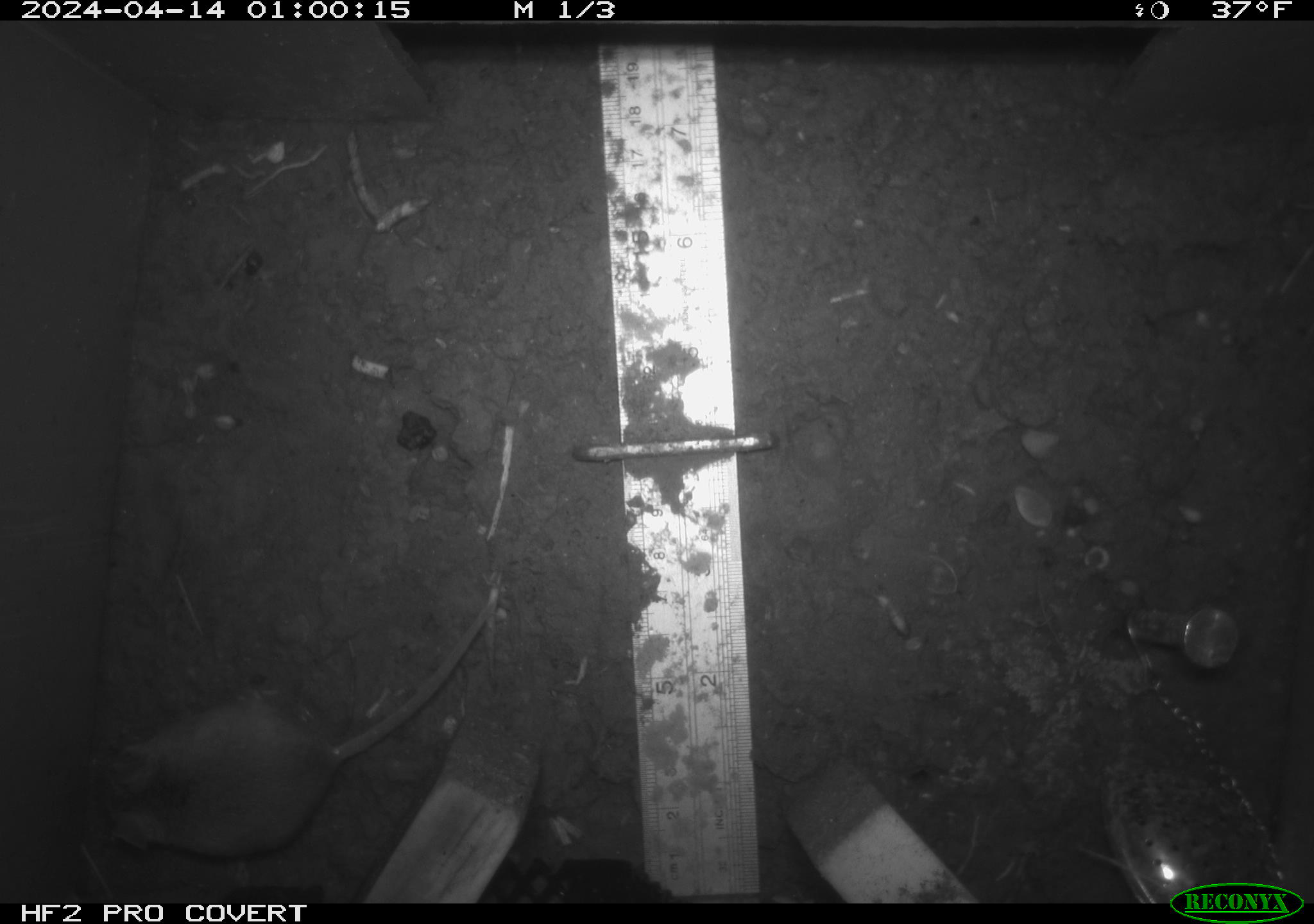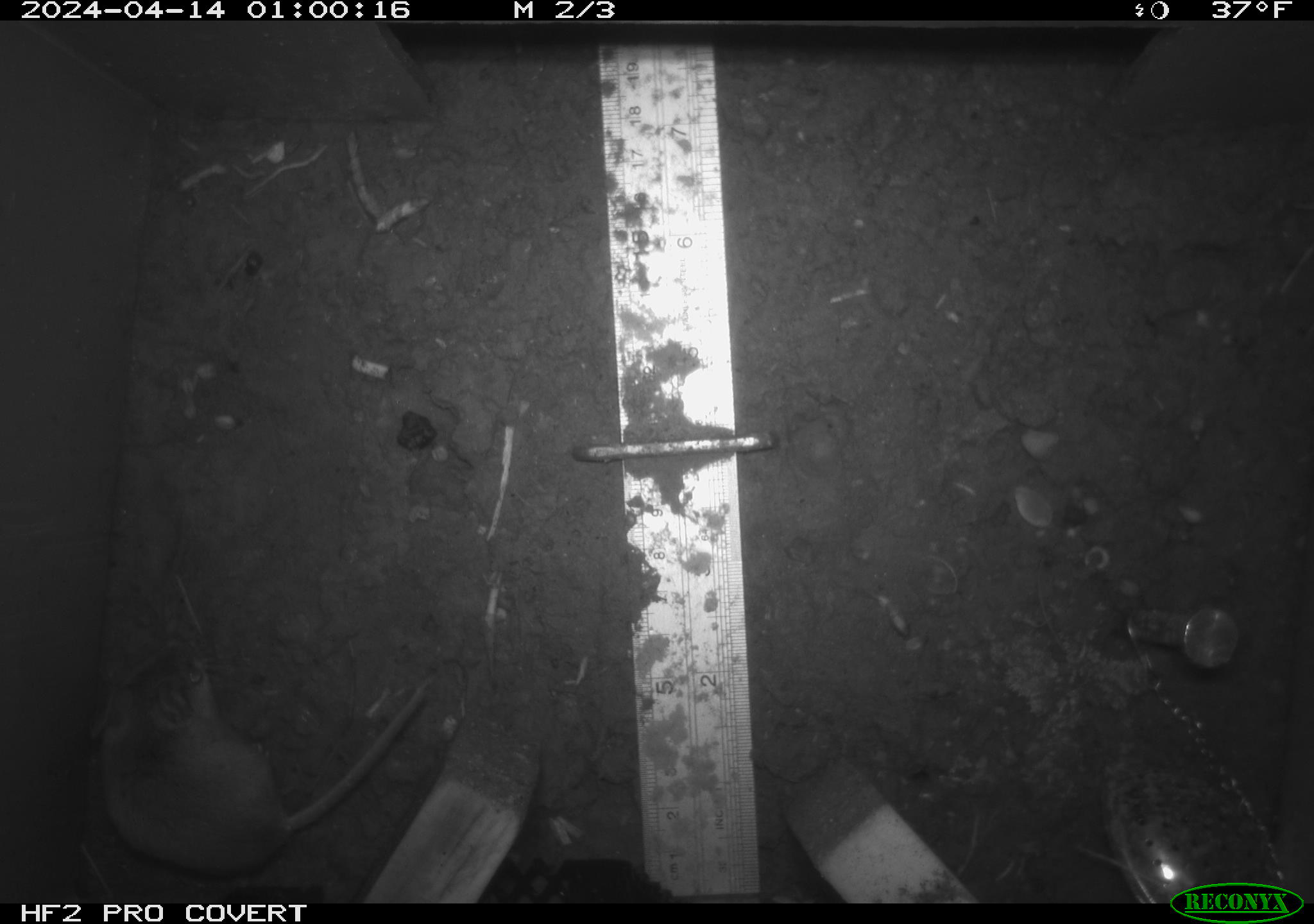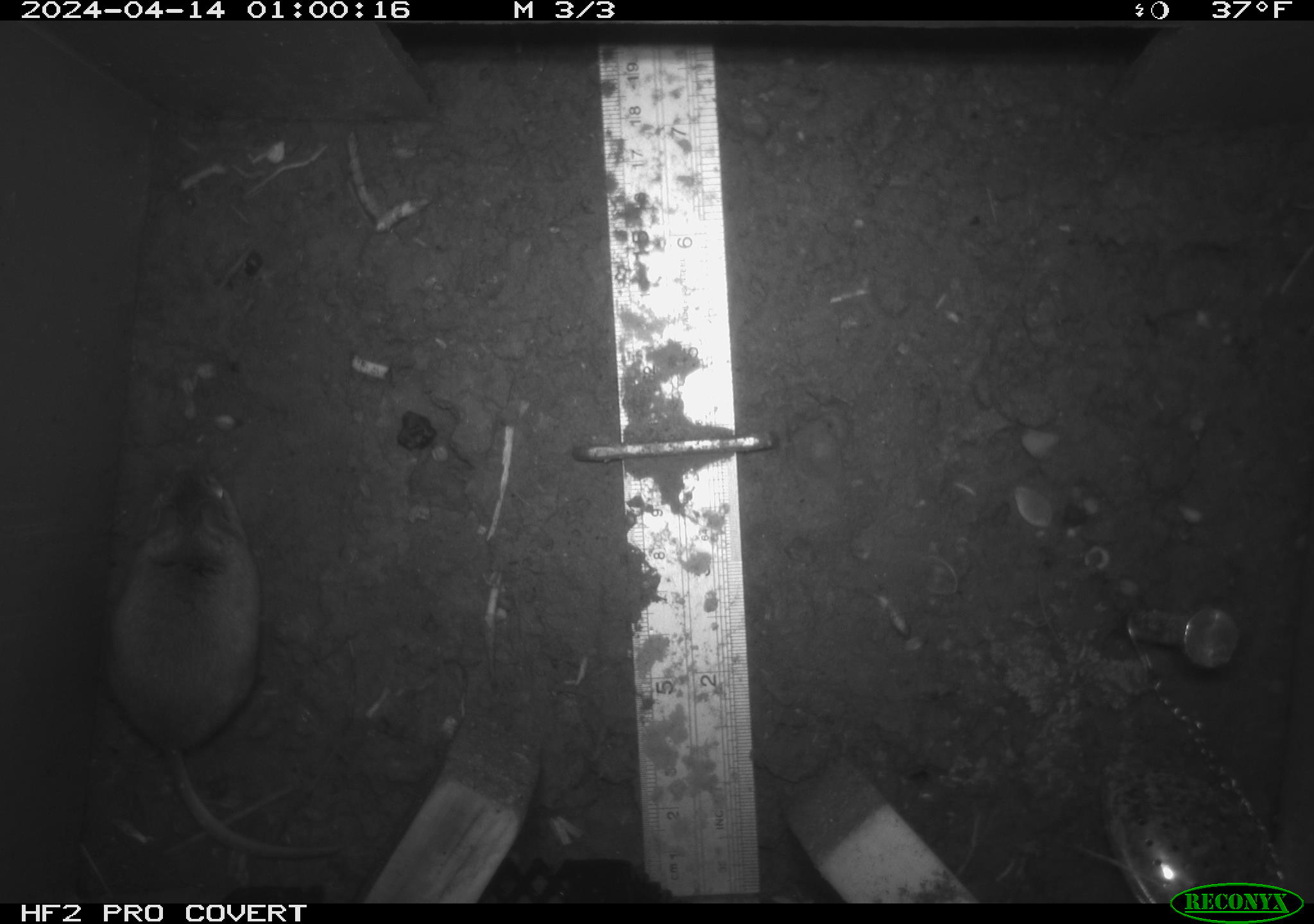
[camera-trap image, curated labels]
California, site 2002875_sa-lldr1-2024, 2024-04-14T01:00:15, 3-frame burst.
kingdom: Animalia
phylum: Chordata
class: Mammalia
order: Rodentia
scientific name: Rodentia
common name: mouse species